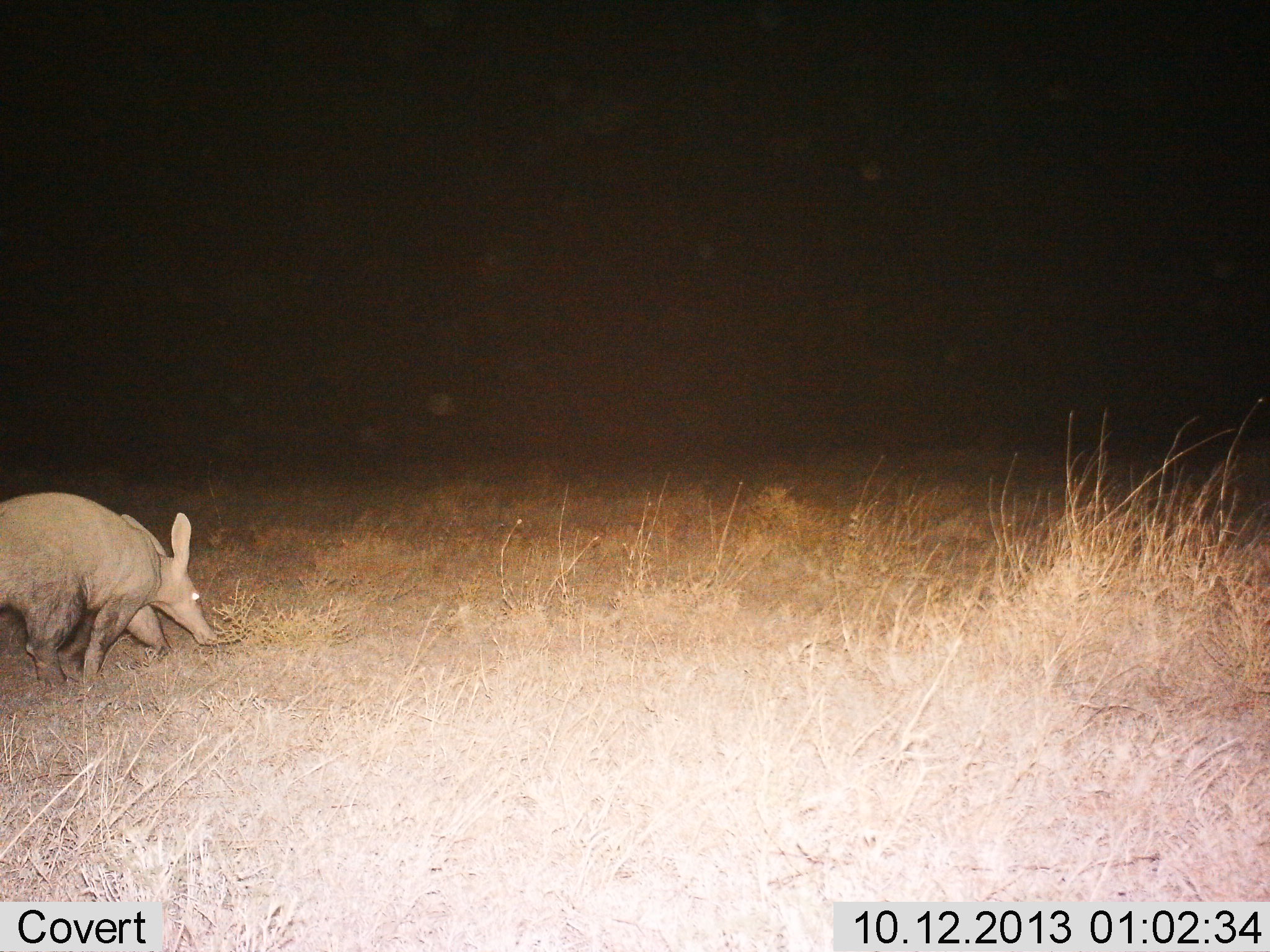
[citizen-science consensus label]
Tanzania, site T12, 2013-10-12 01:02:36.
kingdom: Animalia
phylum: Chordata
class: Mammalia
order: Tubulidentata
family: Orycteropodidae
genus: Orycteropus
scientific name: Orycteropus afer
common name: aardvark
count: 1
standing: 9%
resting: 0%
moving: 77%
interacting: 0%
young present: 0%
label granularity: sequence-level